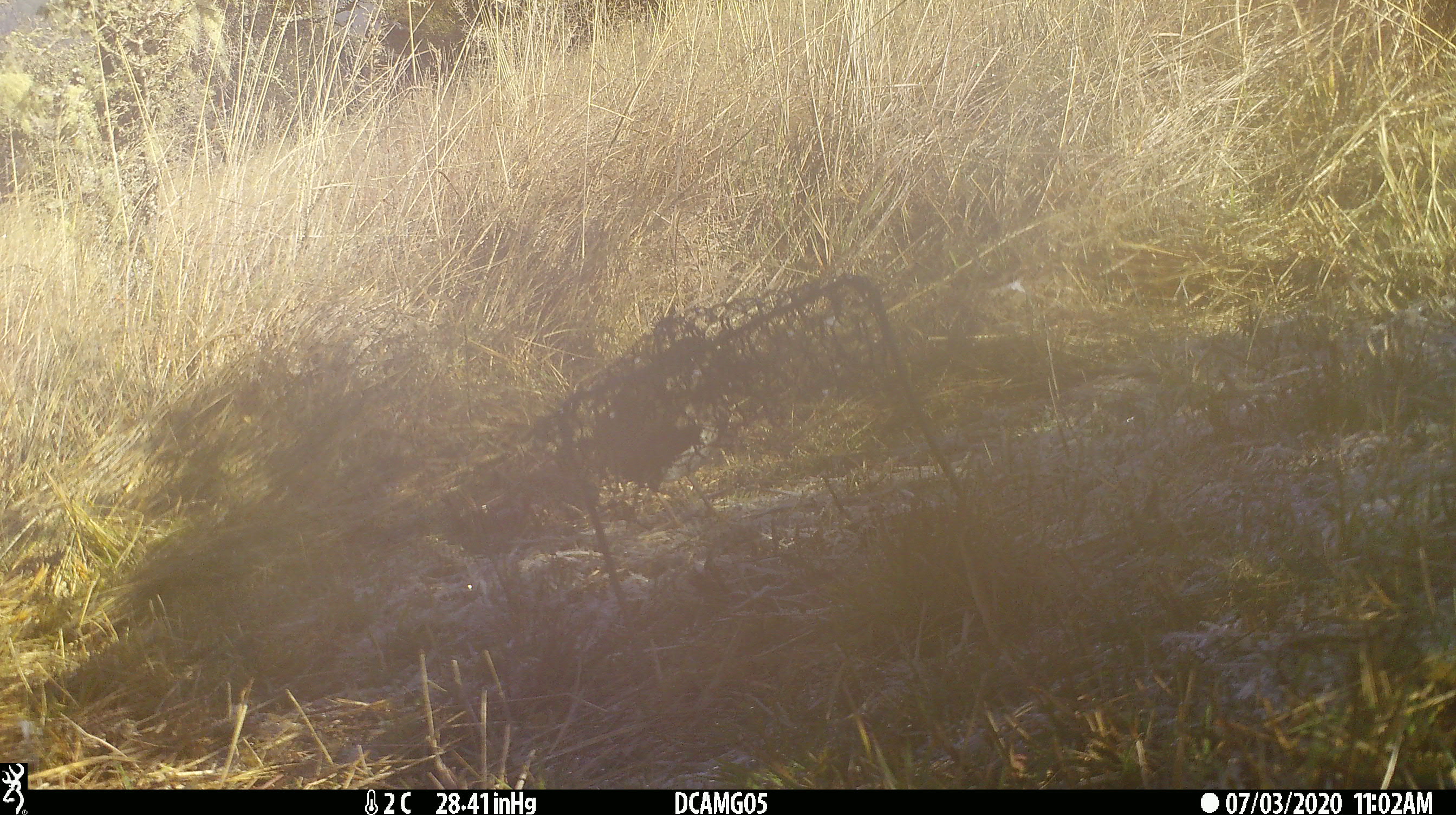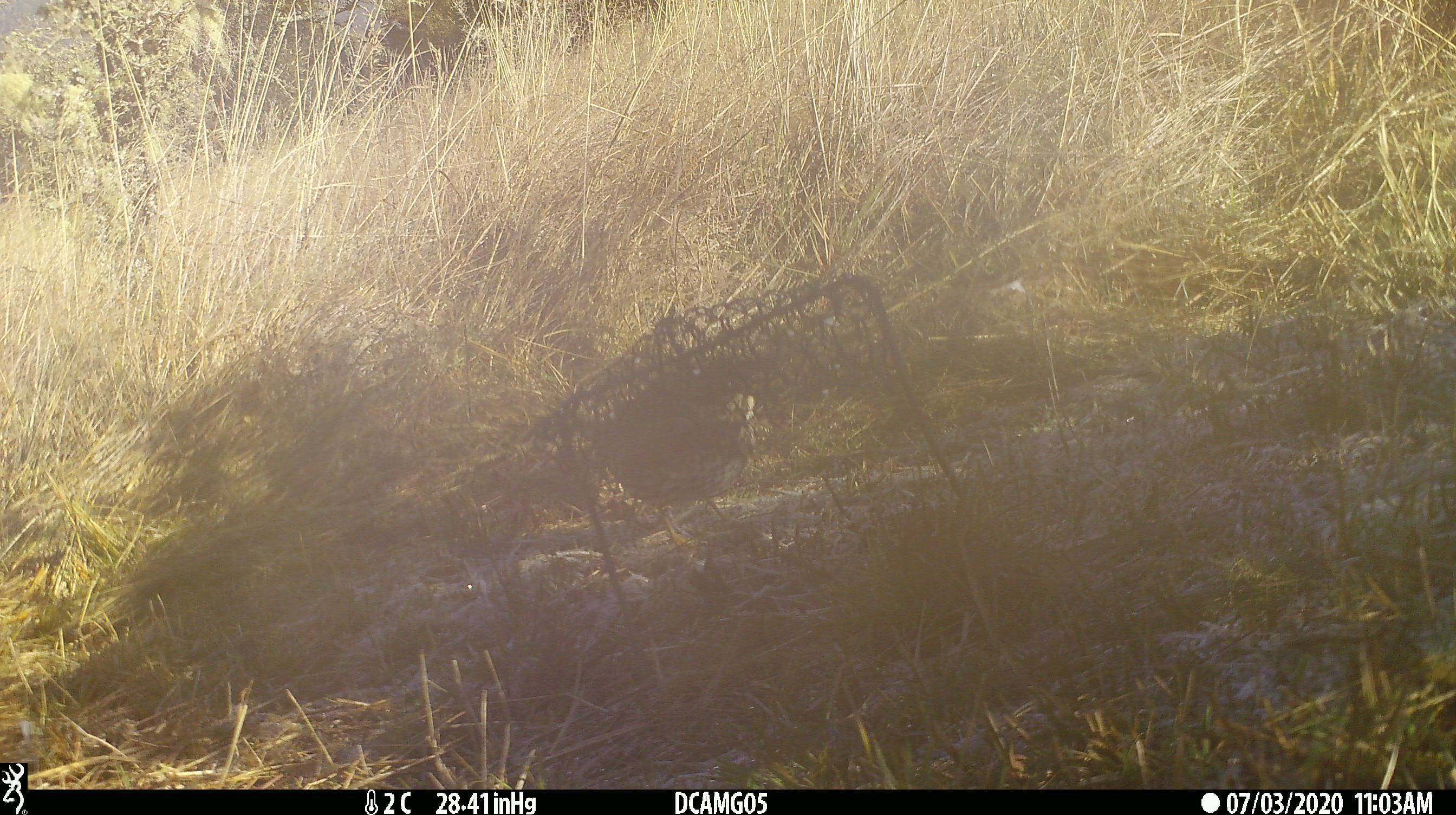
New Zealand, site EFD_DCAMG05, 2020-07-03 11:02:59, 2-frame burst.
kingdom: Animalia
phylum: Chordata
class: Aves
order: Passeriformes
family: Turdidae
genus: Turdus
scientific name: Turdus philomelos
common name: song thrush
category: thrush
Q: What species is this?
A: Thrush (song thrush) (Turdus philomelos).